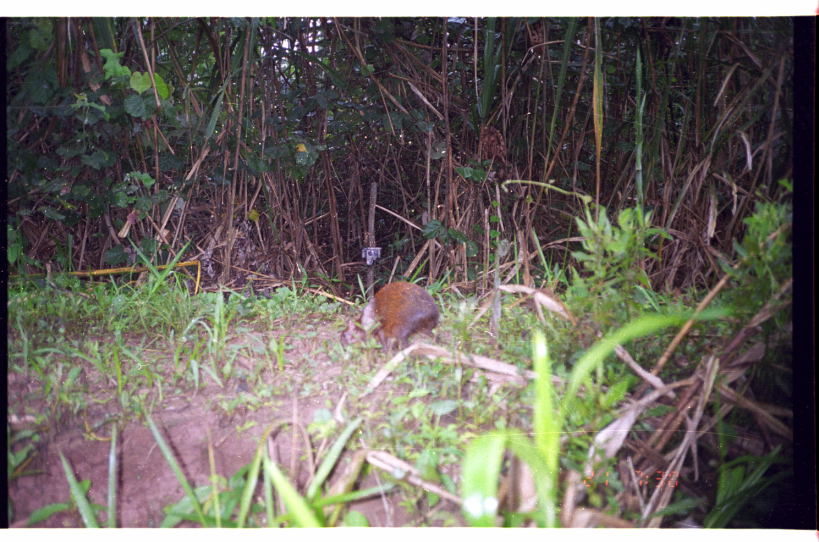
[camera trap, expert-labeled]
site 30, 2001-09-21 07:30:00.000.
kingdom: Animalia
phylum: Chordata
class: Mammalia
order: Rodentia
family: Dasyproctidae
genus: Dasyprocta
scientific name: Dasyprocta punctata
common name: central american agouti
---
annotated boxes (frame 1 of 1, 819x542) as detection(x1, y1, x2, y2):
dasyprocta punctata: detection(339, 280, 449, 355)